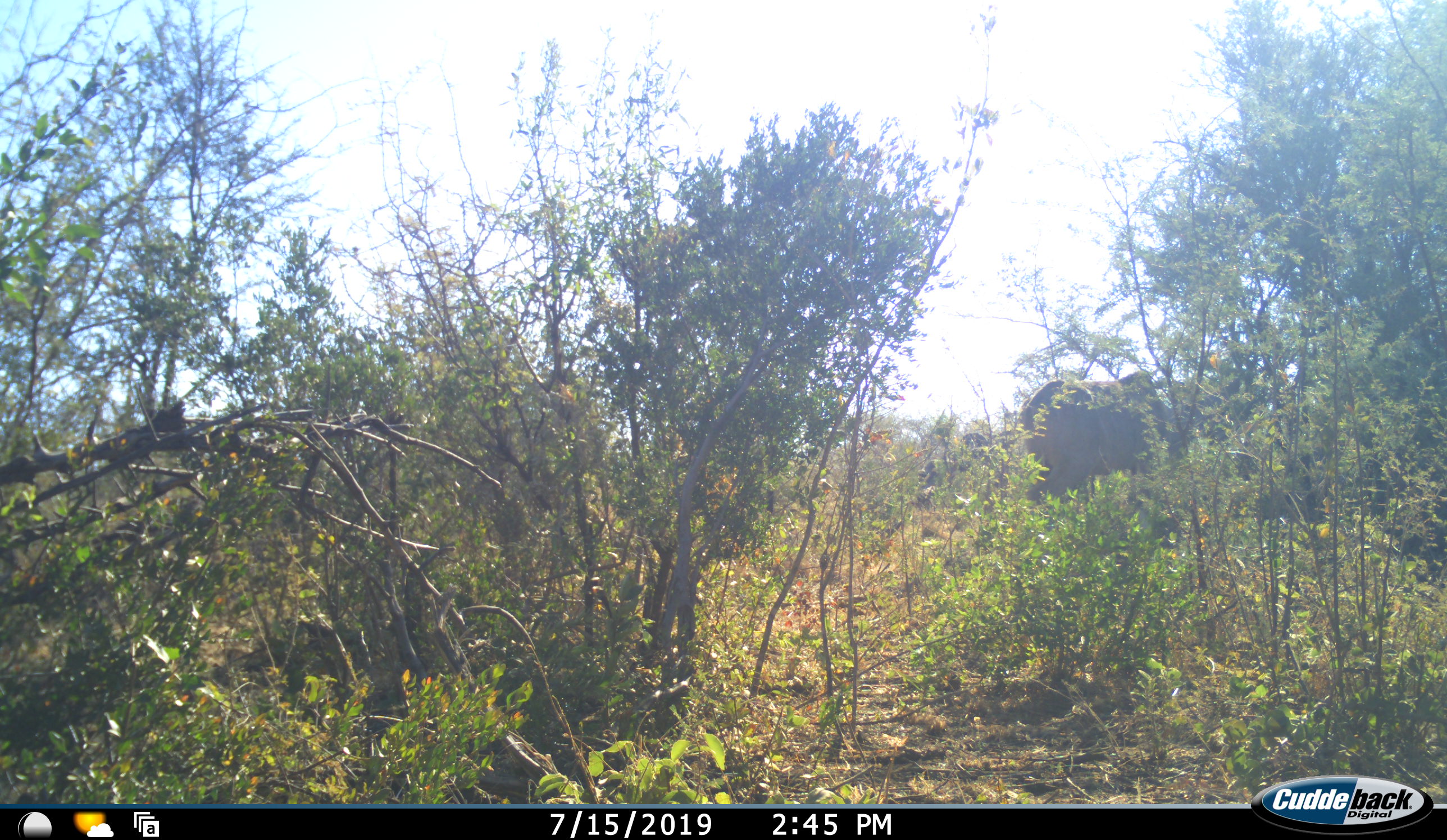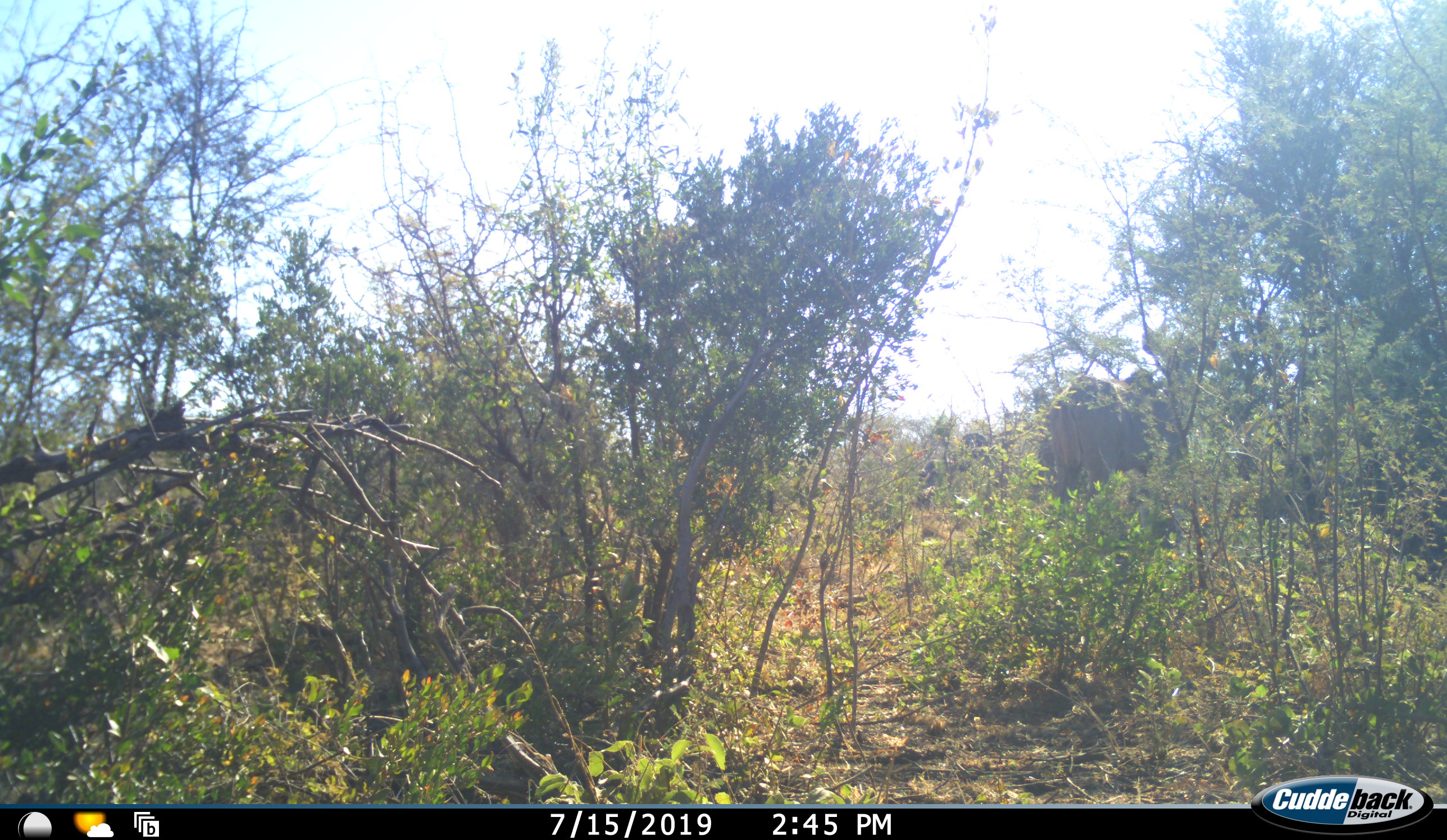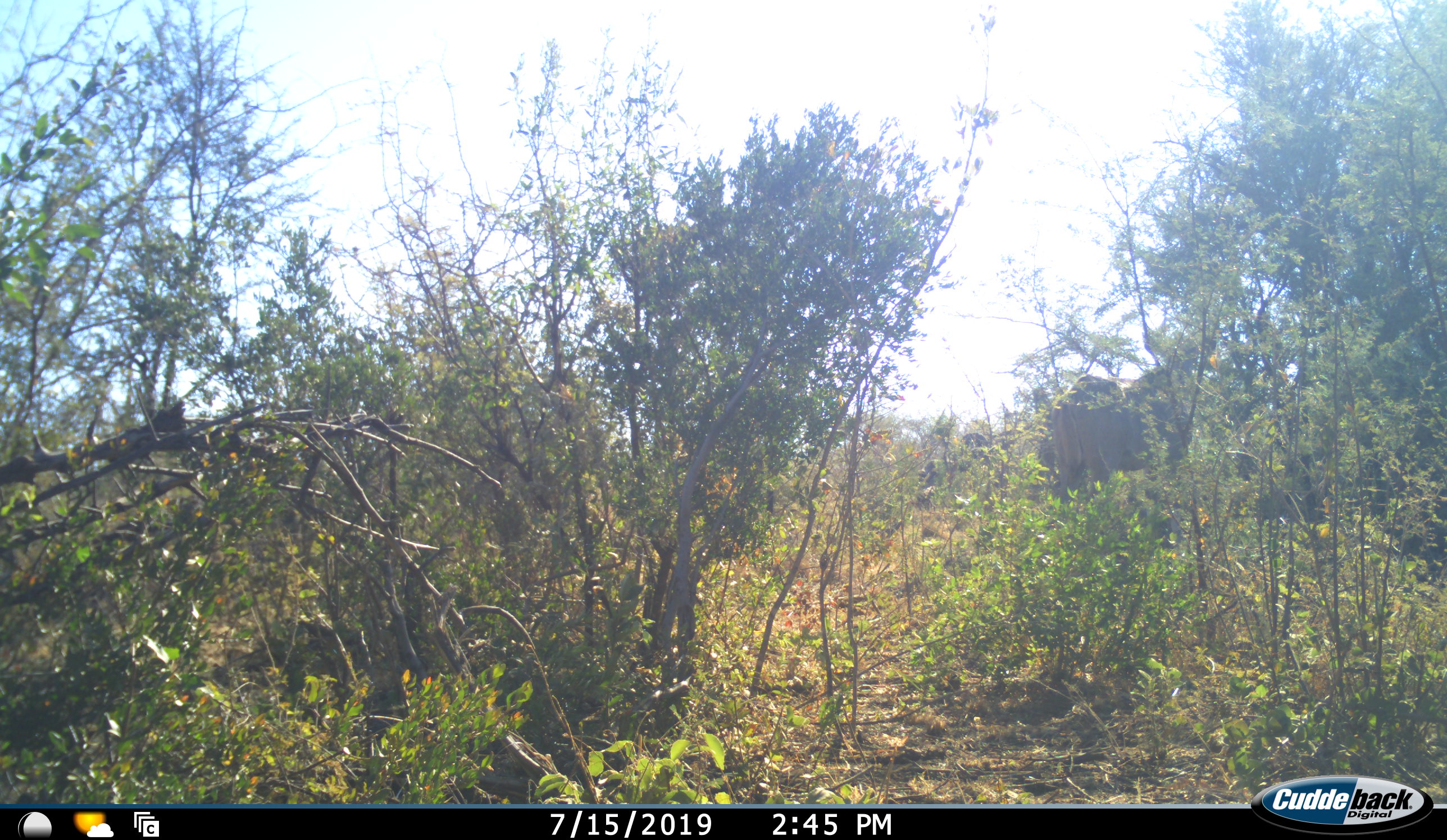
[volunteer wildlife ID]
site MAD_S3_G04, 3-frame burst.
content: unidentified animal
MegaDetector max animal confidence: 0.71